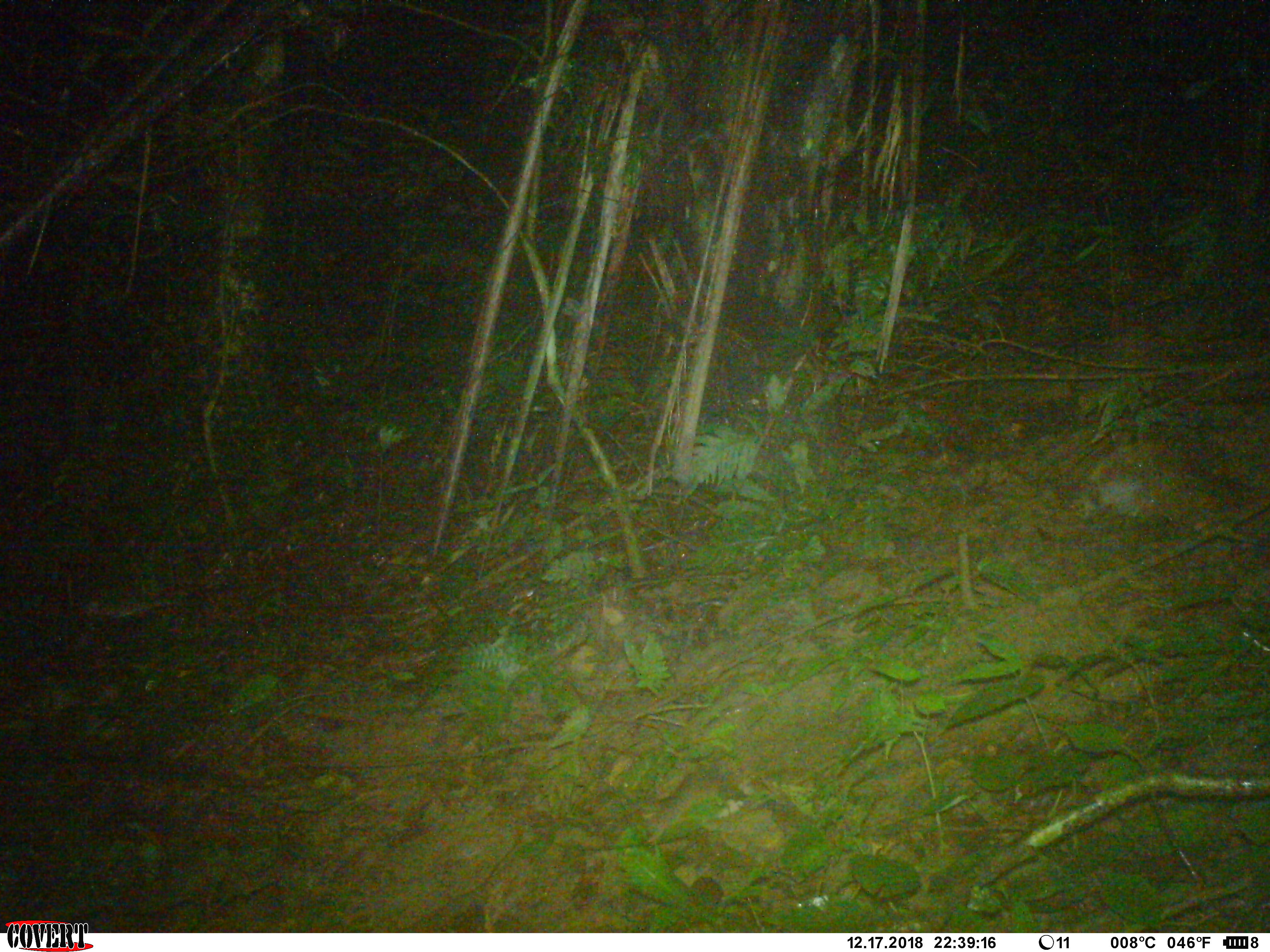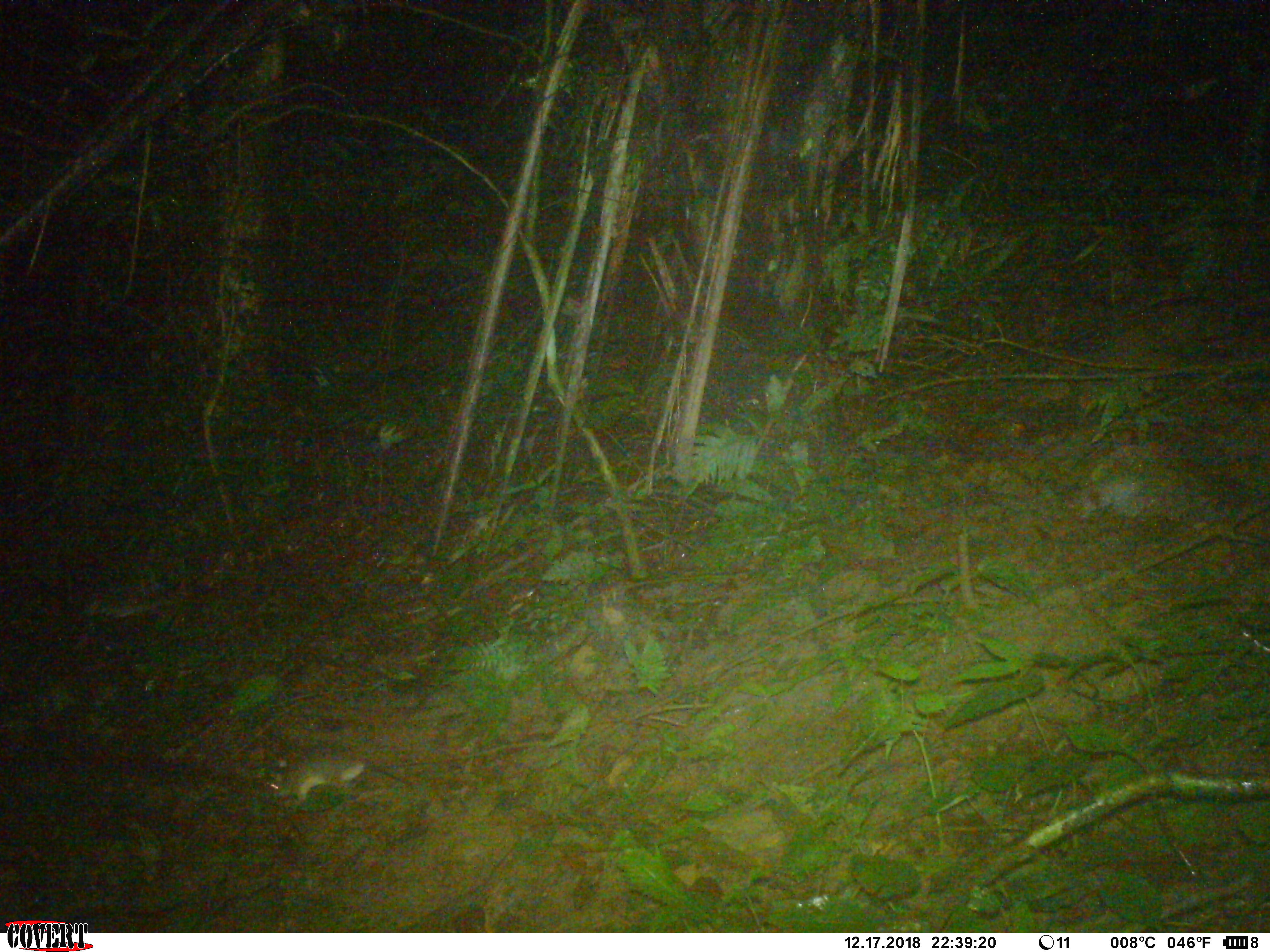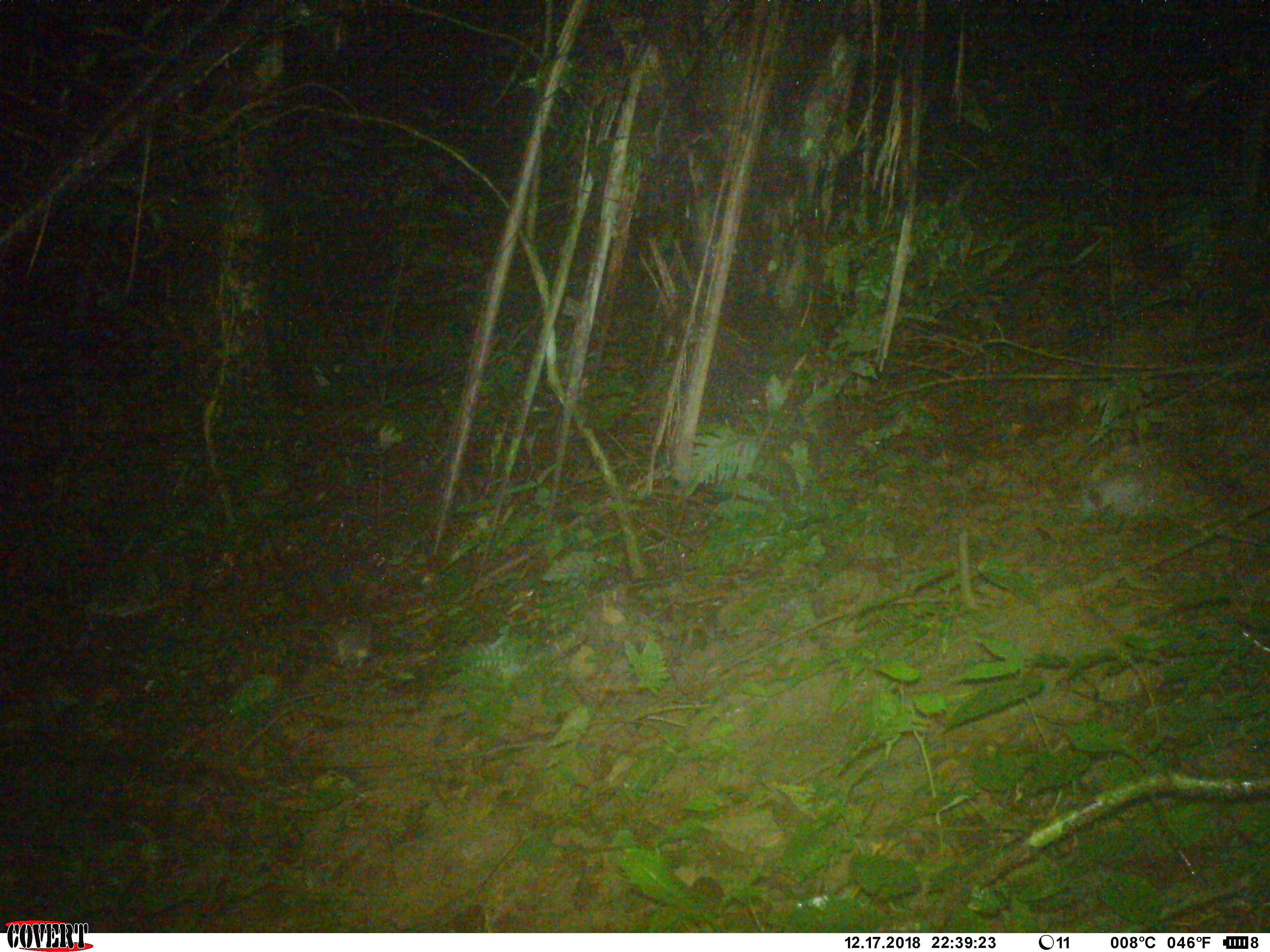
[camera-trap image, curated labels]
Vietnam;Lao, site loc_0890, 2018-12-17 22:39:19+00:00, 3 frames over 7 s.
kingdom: Animalia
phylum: Chordata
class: Mammalia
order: Rodentia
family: Muridae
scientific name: Muridae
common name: old-world mice and rats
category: unidentified murid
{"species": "unidentified murid (old-world mice and rats) (Muridae)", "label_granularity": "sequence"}